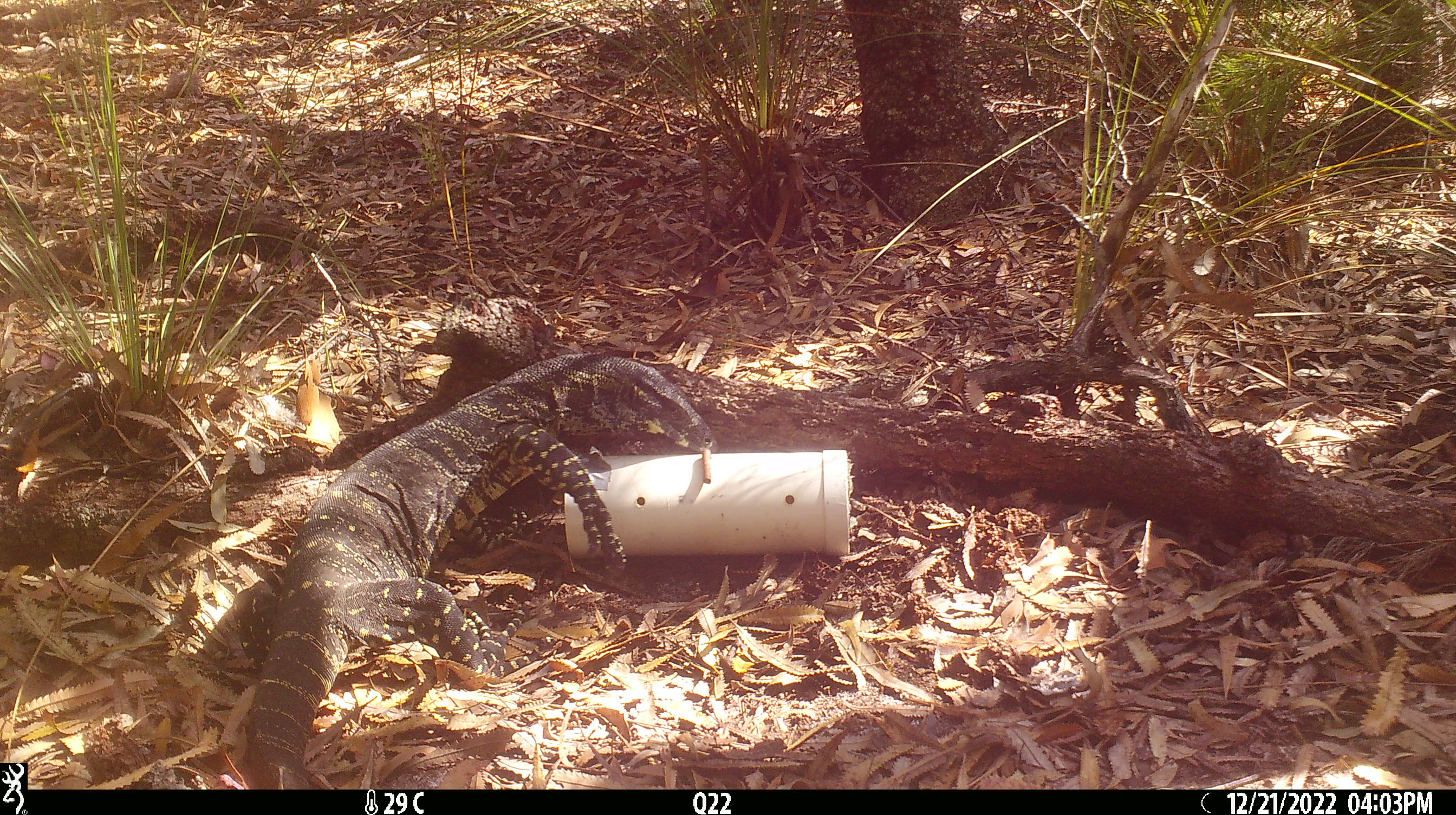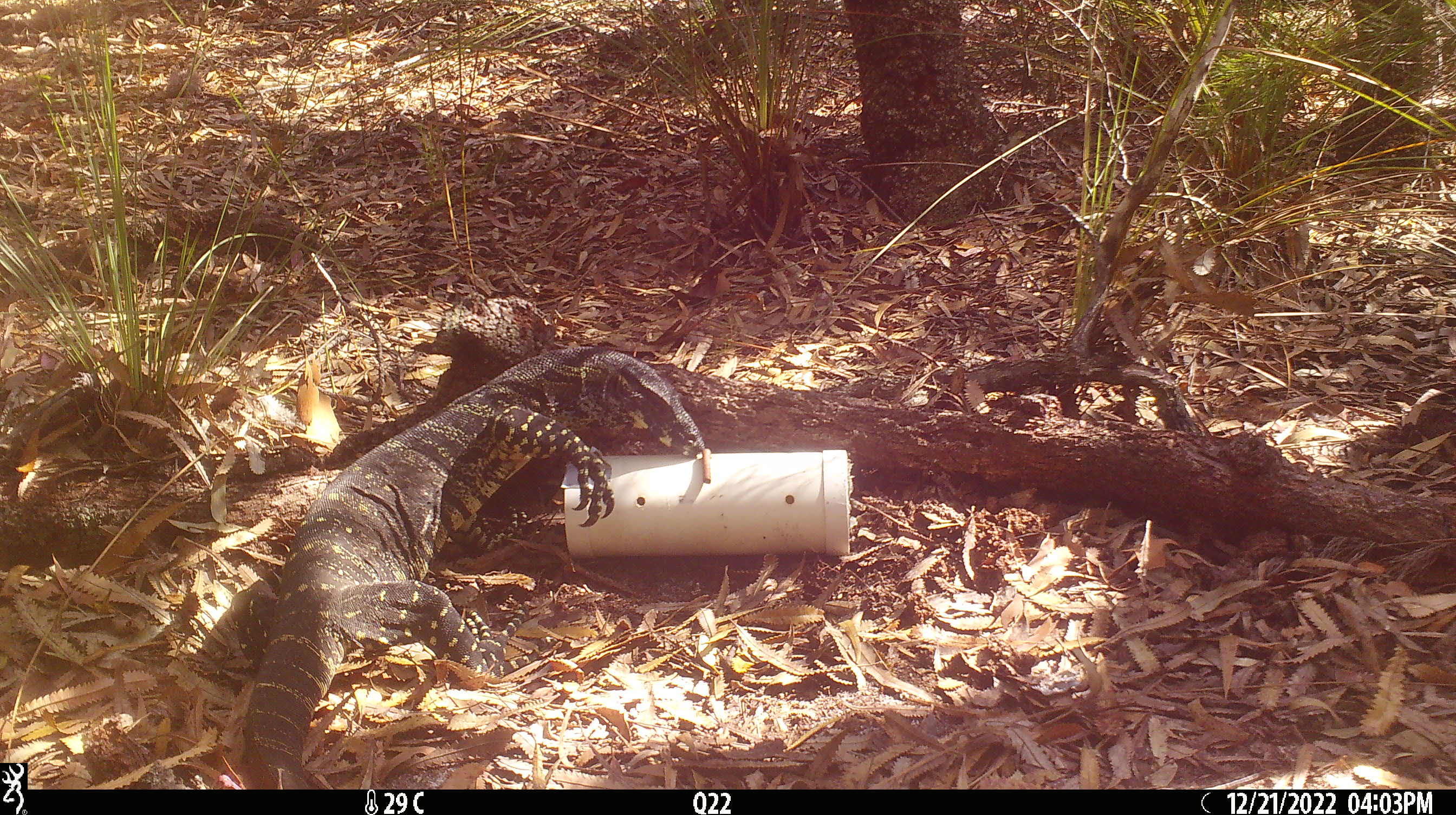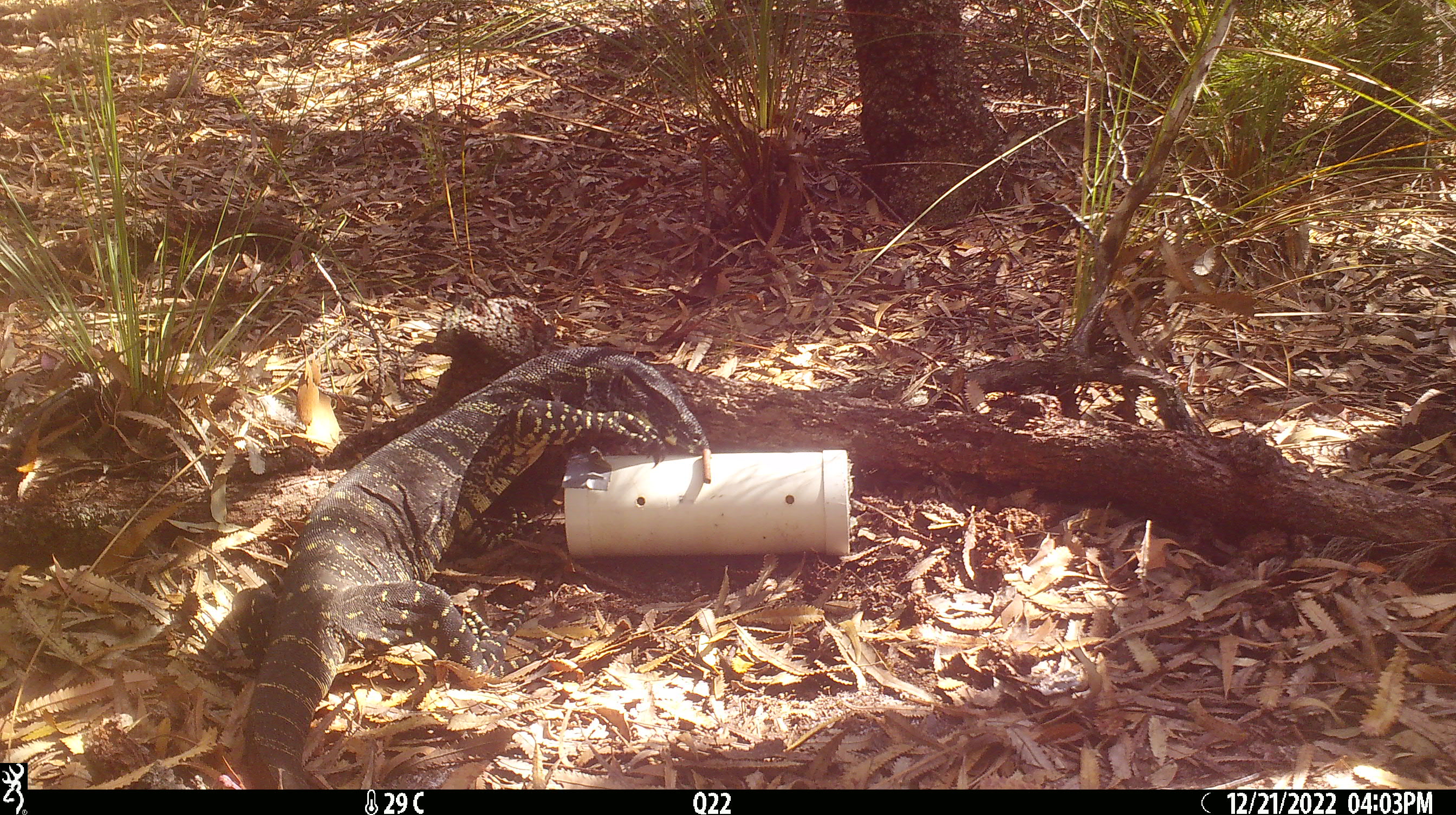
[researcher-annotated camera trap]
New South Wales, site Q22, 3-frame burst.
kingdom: Animalia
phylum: Chordata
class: Reptilia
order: Squamata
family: Varanidae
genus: Varanus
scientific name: Varanus varius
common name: lace monitor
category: goanna